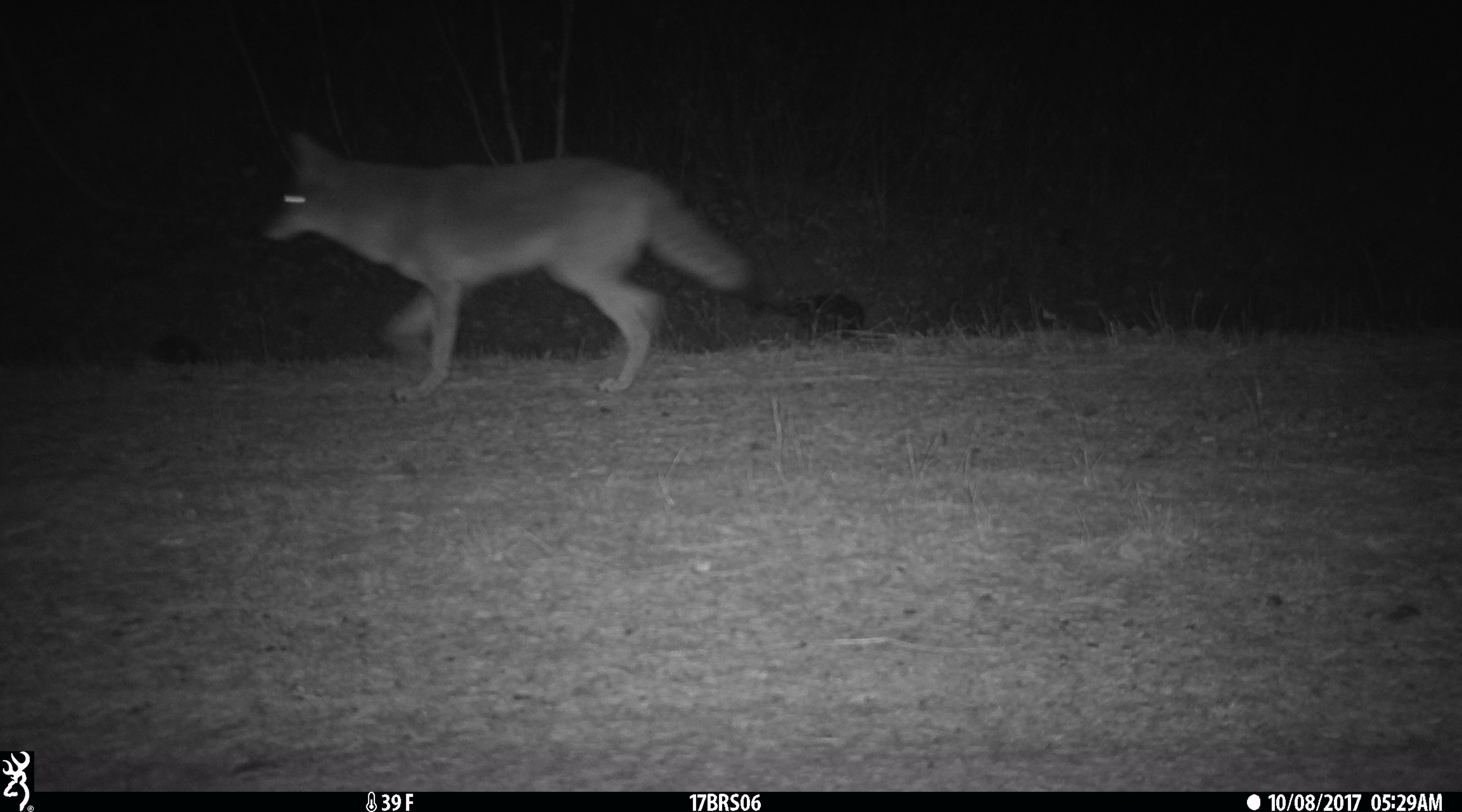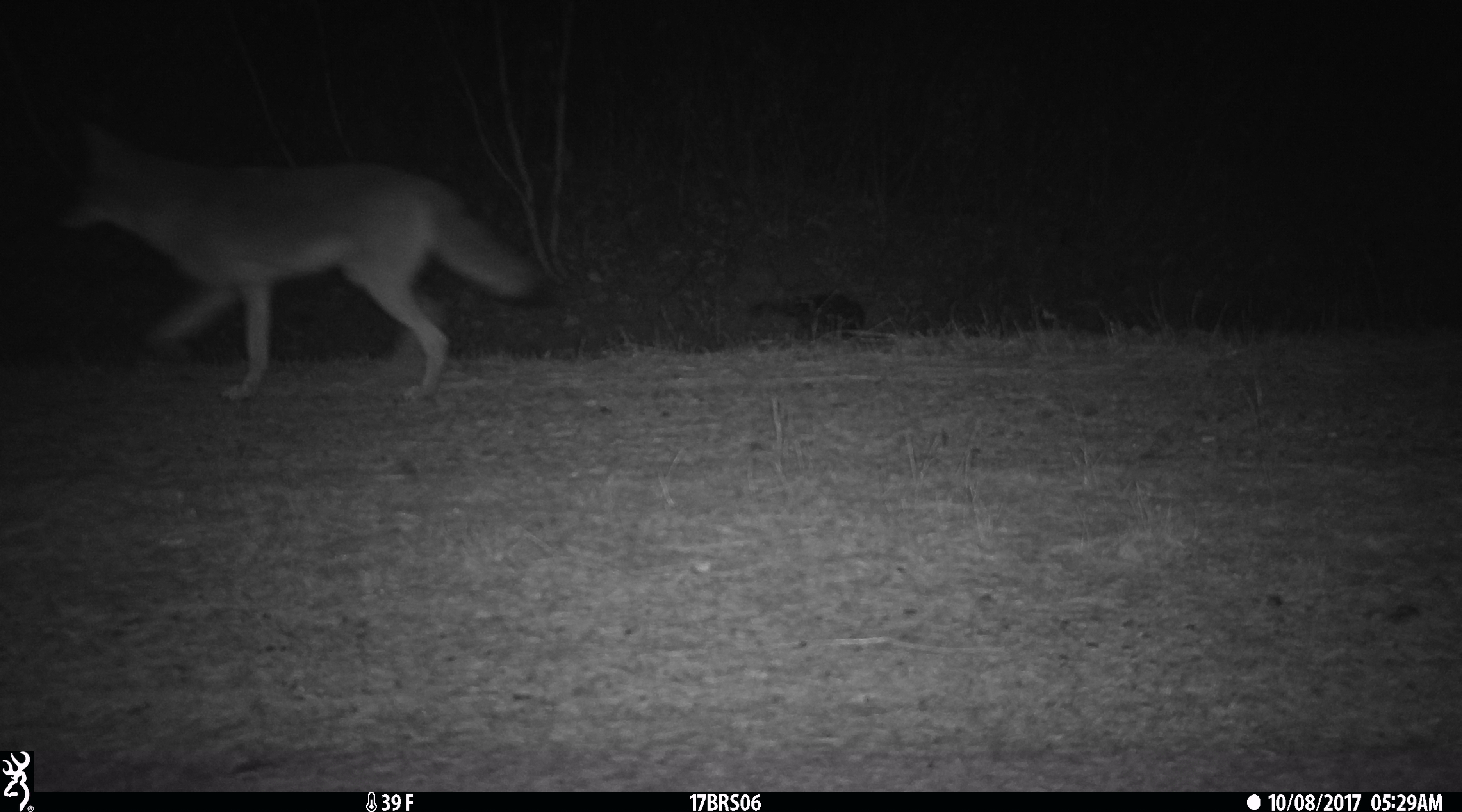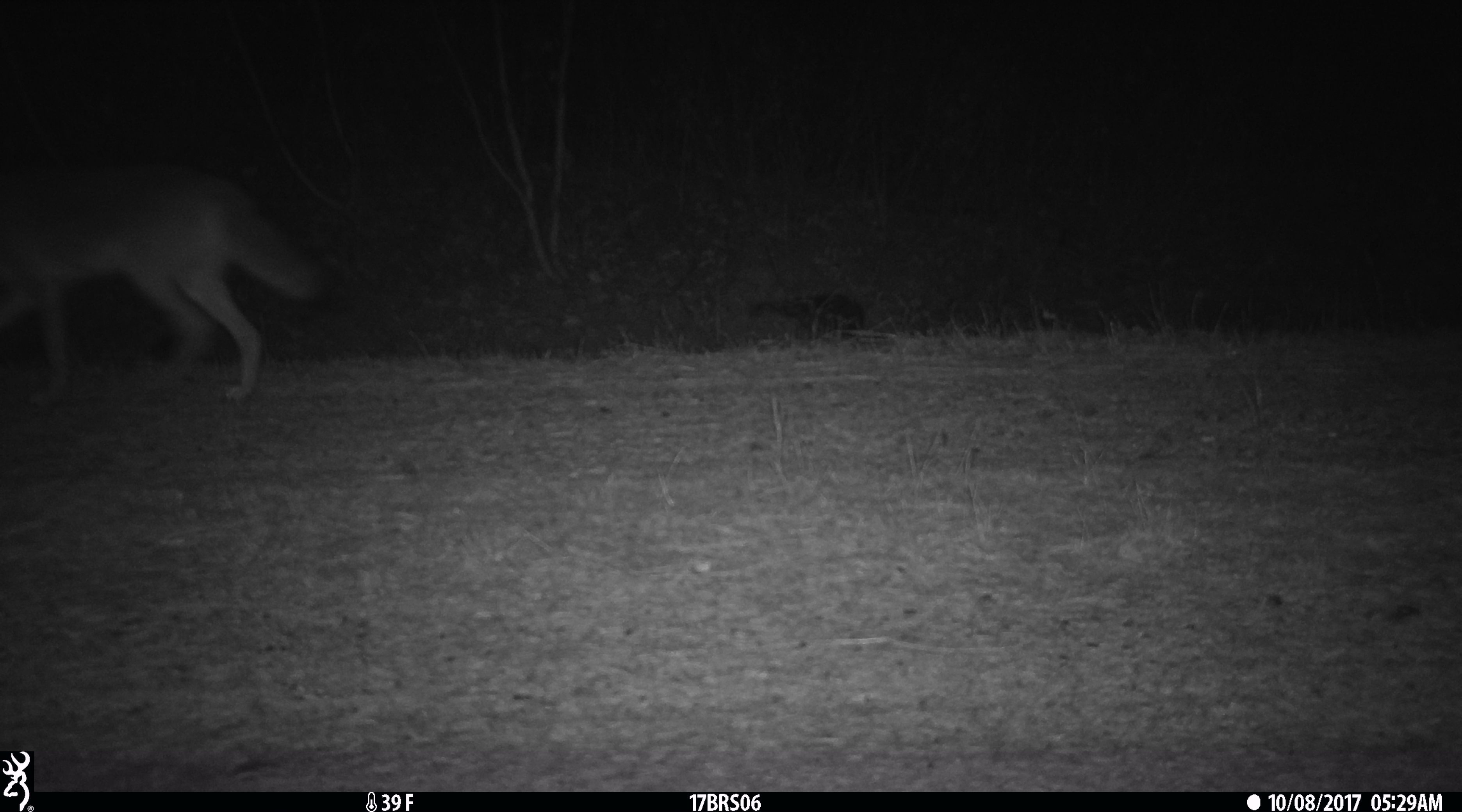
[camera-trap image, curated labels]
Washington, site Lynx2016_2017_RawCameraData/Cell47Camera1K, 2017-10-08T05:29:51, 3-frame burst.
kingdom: Animalia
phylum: Chordata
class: Mammalia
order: Carnivora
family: Canidae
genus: Canis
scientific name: Canis latrans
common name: coyote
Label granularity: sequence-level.